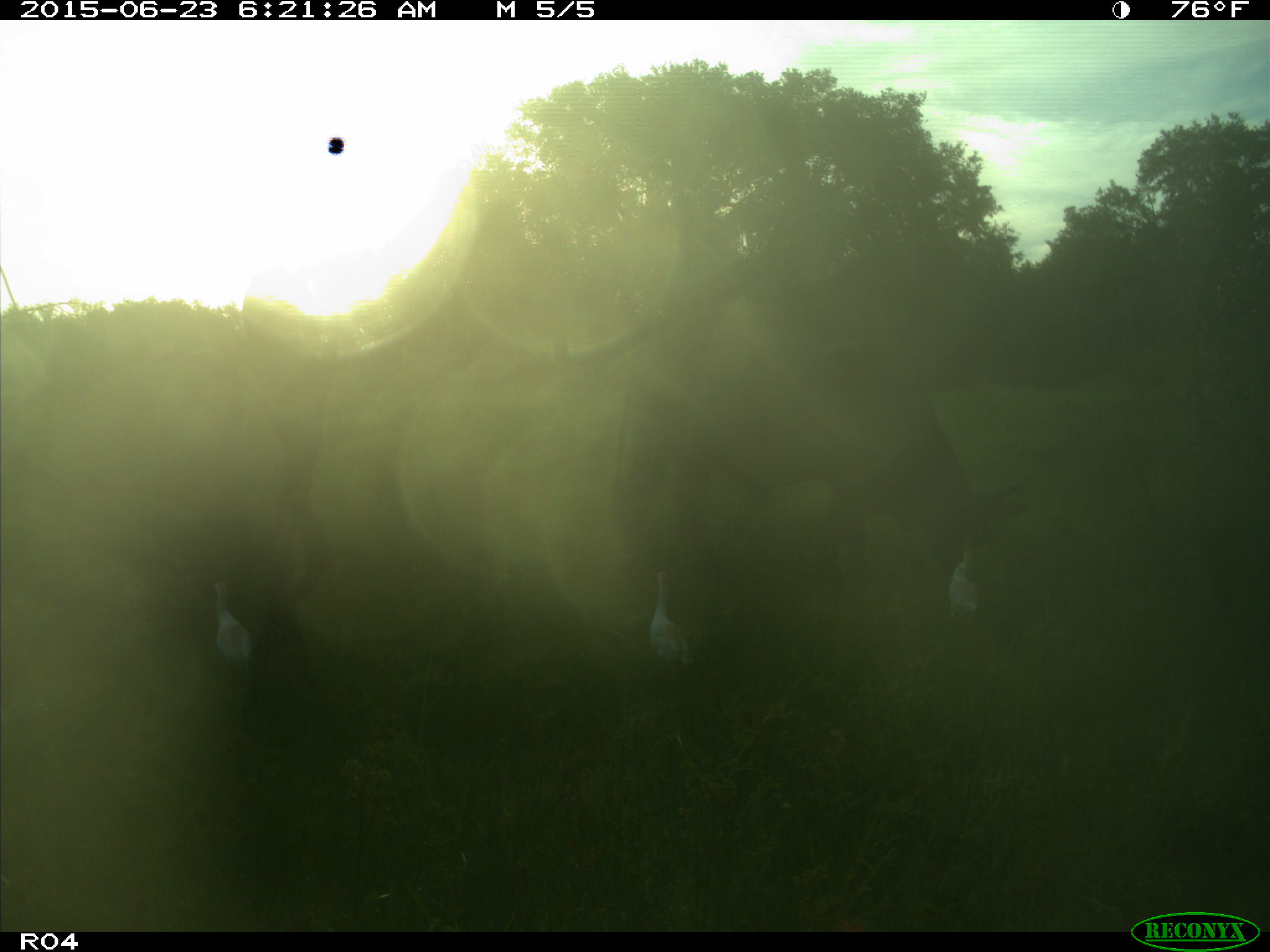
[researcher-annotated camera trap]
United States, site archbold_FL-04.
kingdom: Animalia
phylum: Chordata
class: Mammalia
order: Artiodactyla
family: Bovidae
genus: Bos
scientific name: Bos taurus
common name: domestic cow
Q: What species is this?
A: Bos taurus (domestic cow).